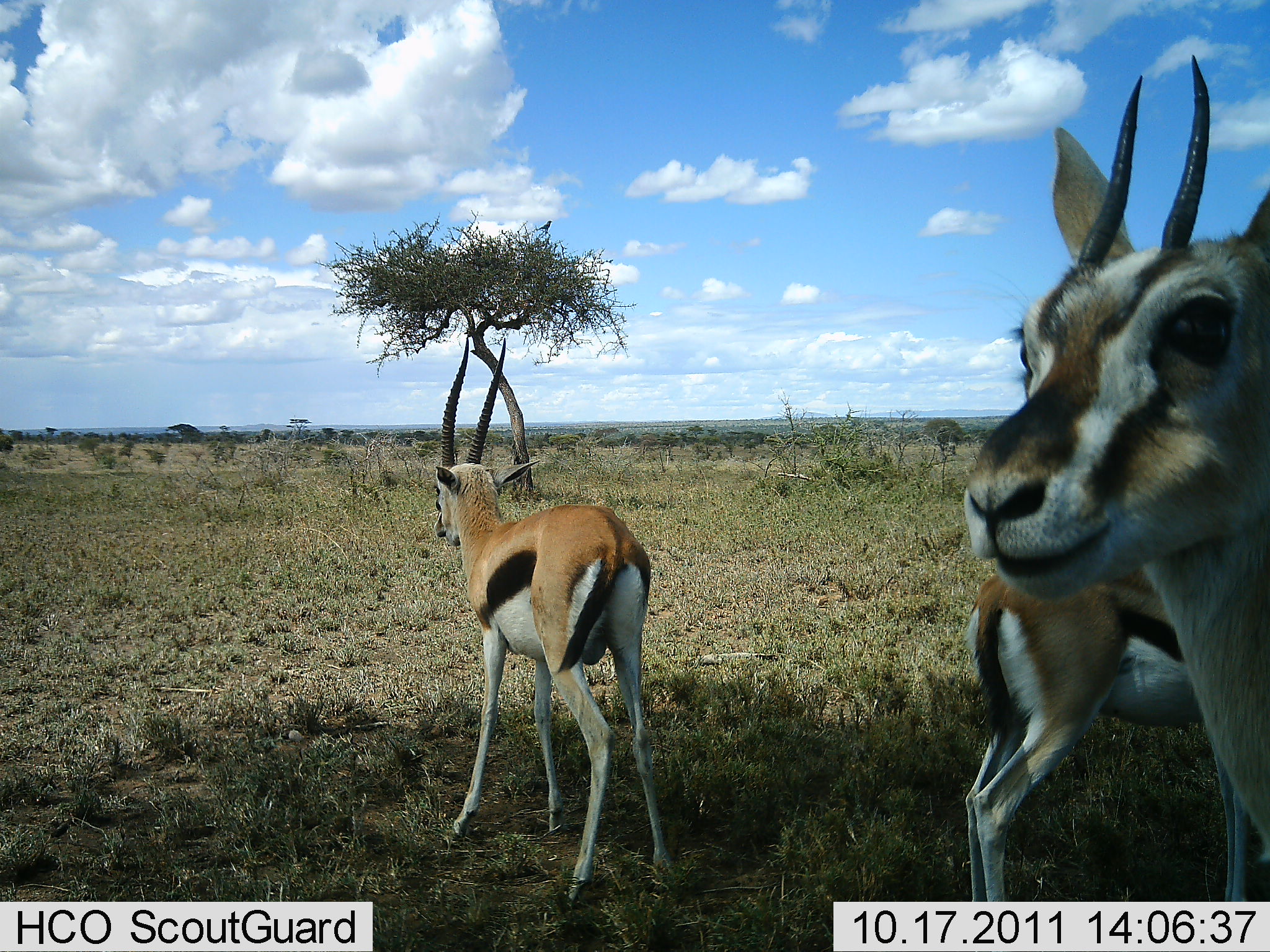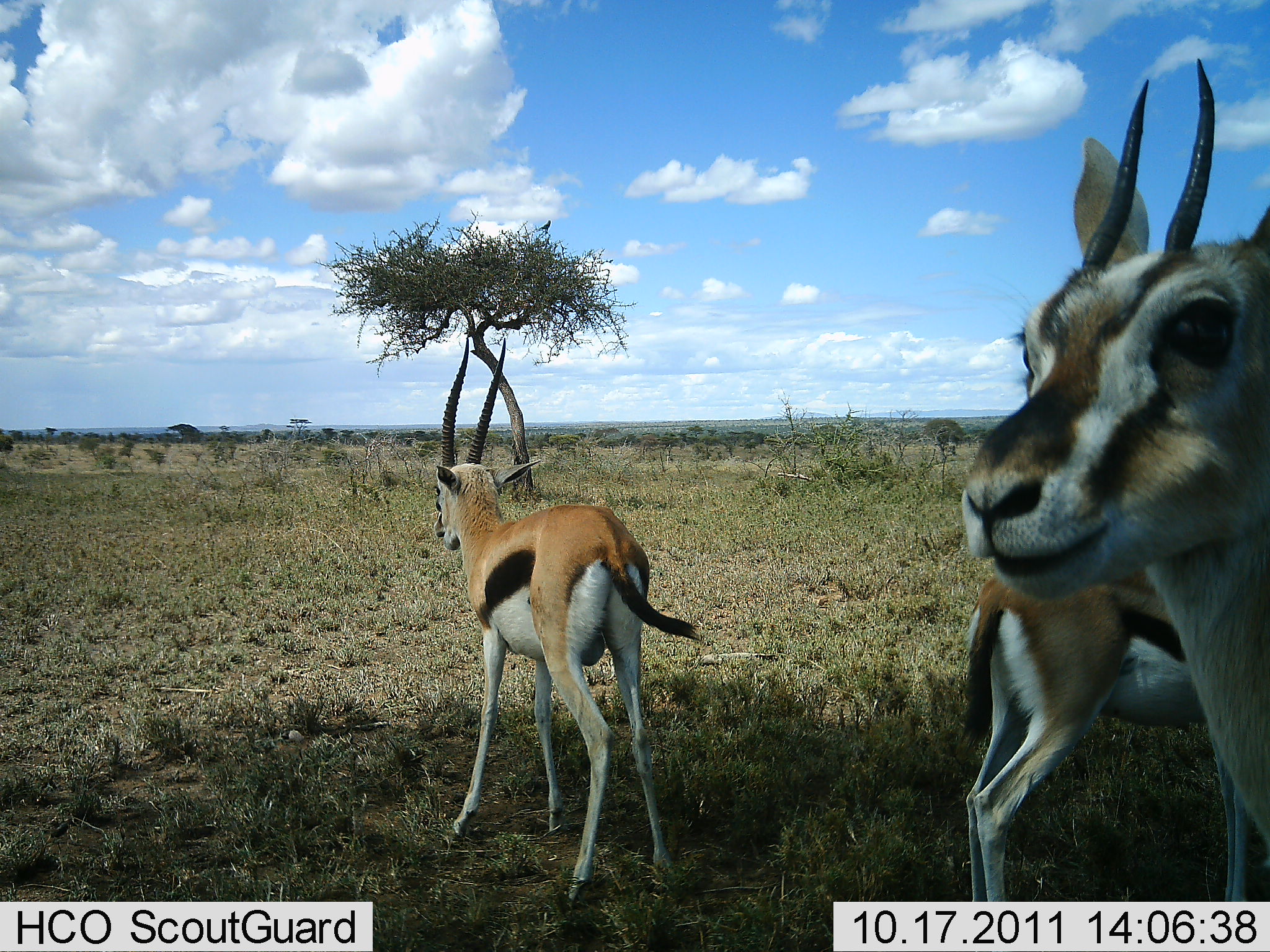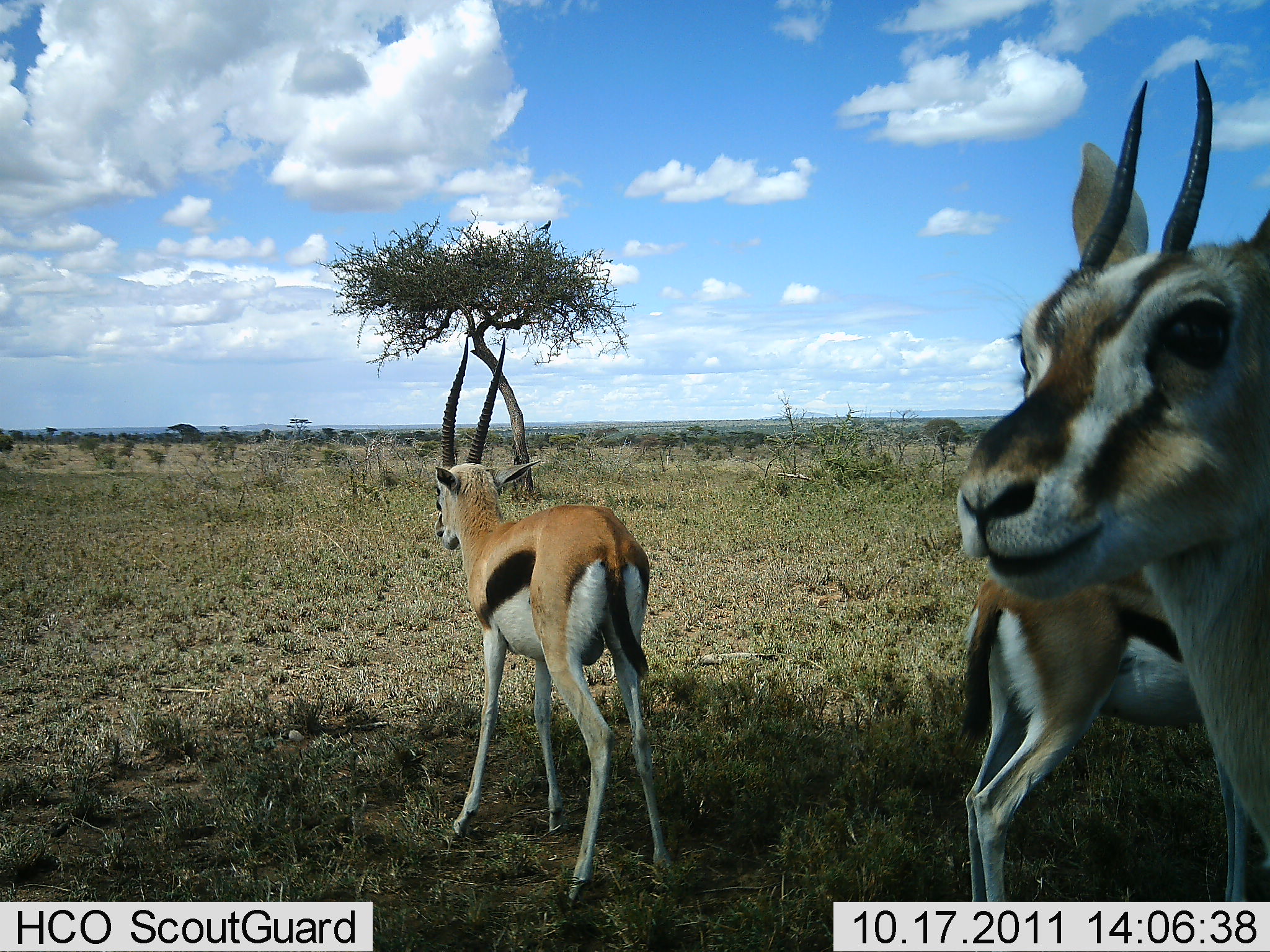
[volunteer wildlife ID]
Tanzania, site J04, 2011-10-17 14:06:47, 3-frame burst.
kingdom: Animalia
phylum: Chordata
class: Mammalia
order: Artiodactyla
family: Bovidae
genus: Eudorcas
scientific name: Eudorcas thomsonii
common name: thomson's gazelle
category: gazellethomsons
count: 3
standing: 92%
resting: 8%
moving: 0%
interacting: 8%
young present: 15%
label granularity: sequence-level